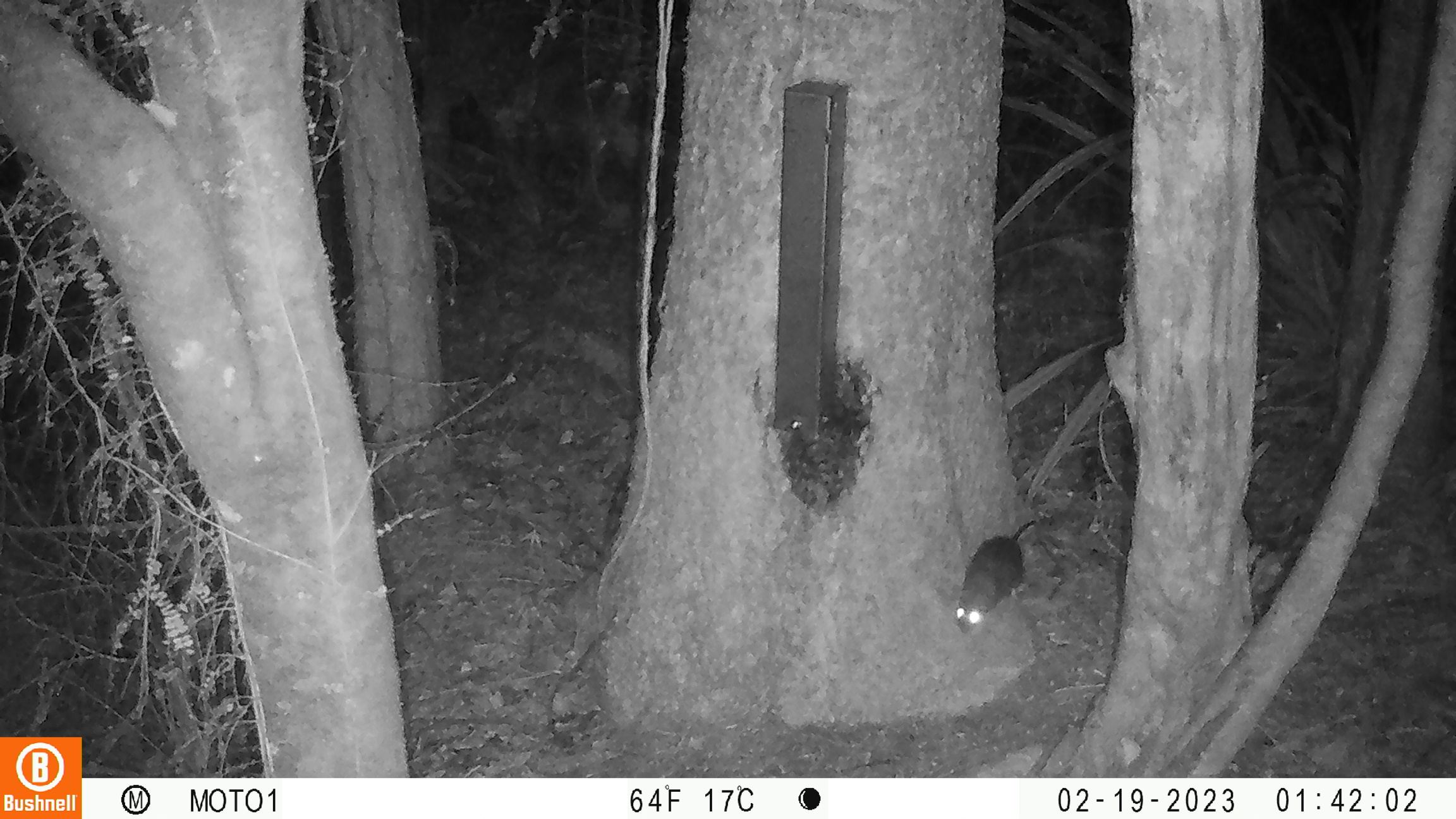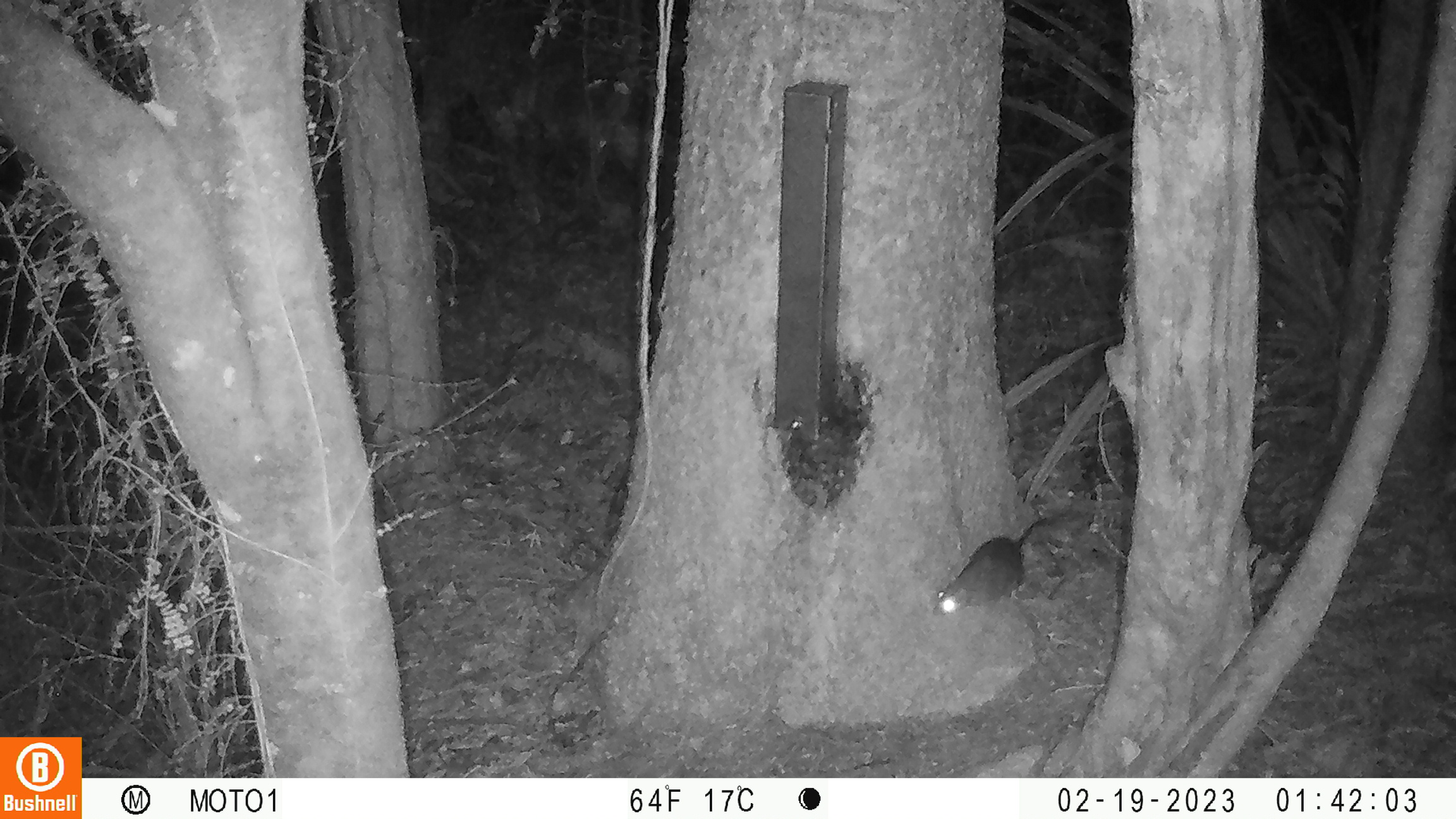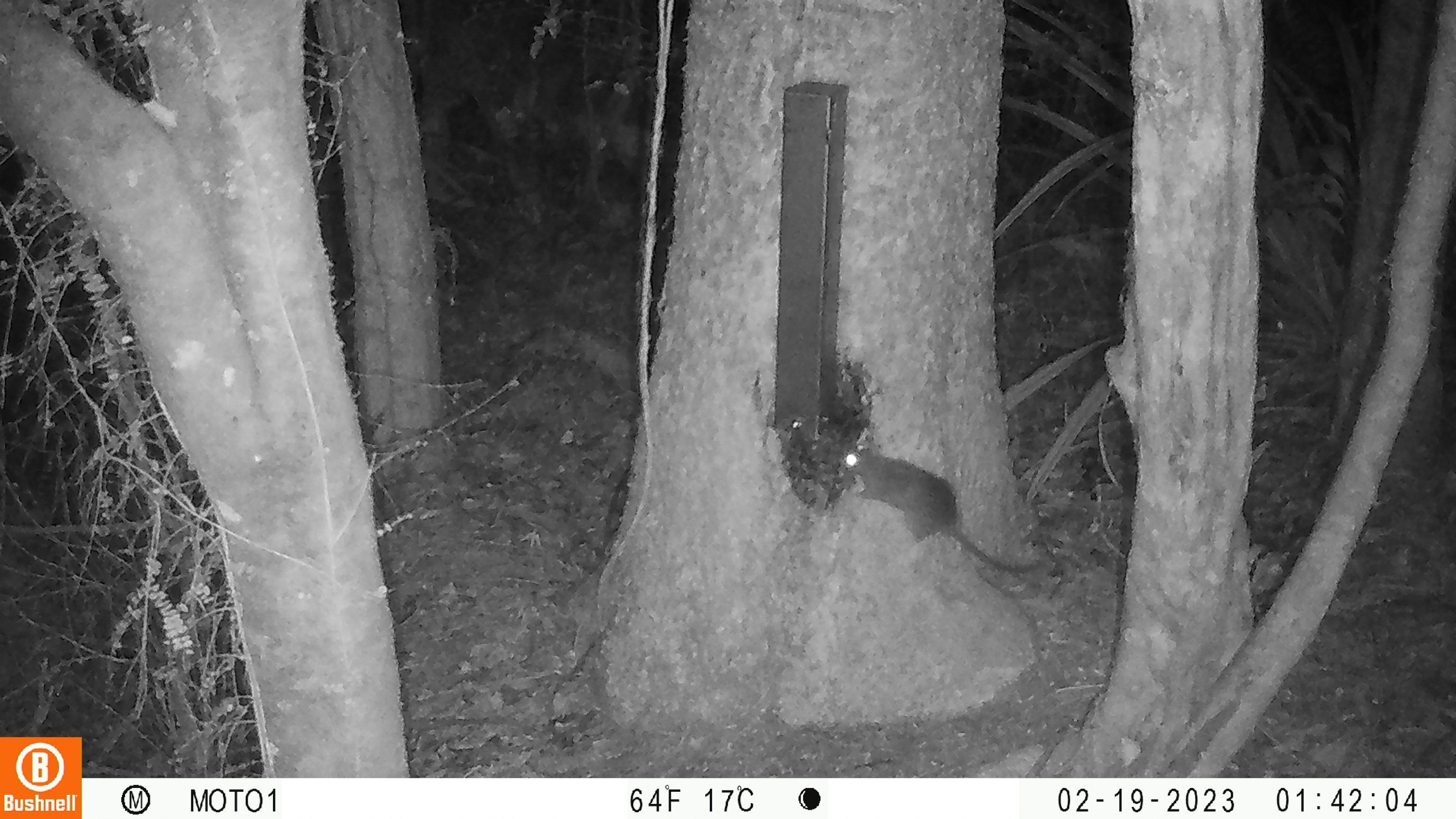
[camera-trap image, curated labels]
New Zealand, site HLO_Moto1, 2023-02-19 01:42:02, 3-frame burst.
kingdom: Animalia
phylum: Chordata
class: Mammalia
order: Rodentia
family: Muridae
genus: Rattus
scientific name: Rattus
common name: rat